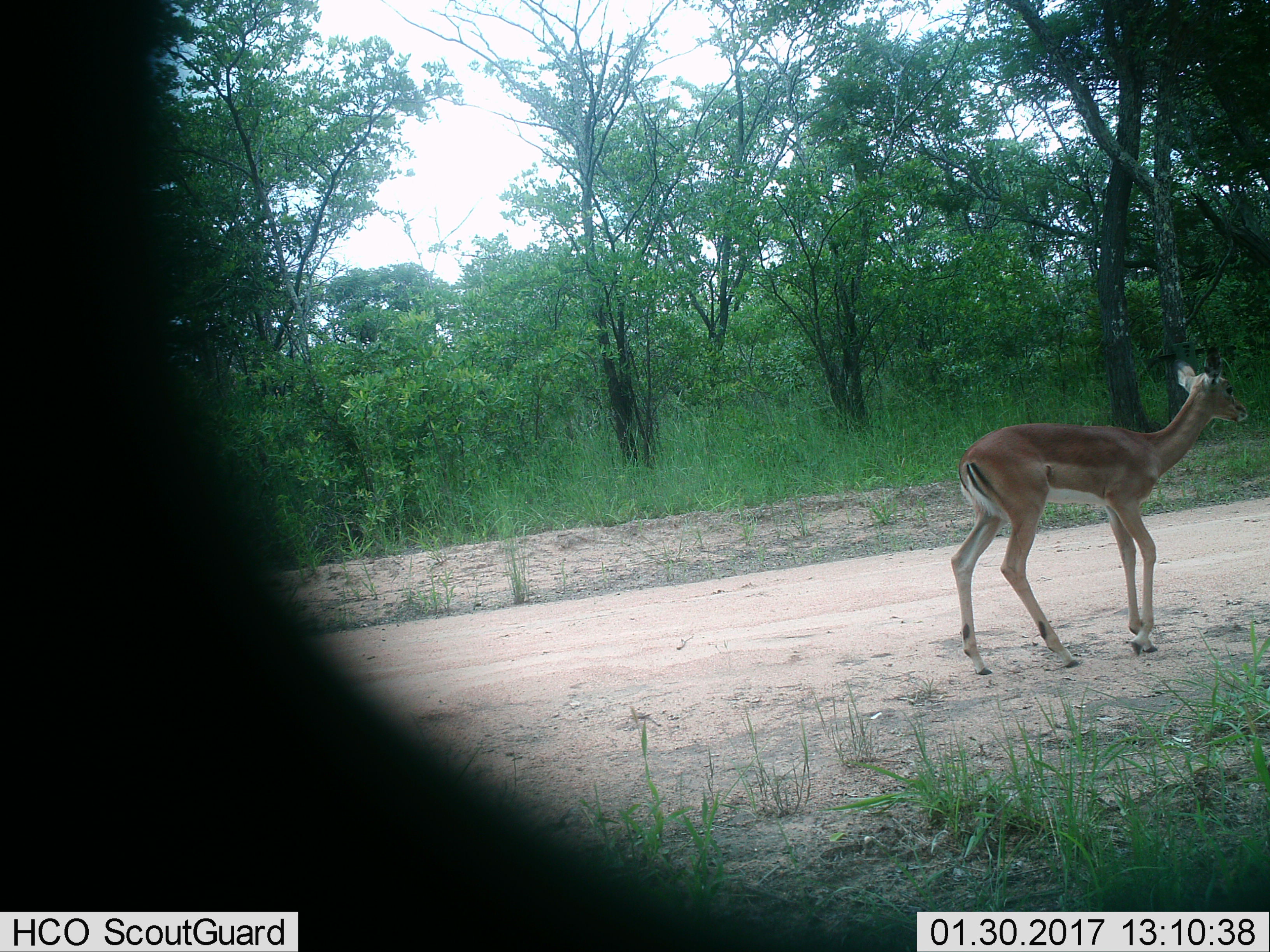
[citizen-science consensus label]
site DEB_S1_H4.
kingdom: Animalia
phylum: Chordata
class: Mammalia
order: Artiodactyla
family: Bovidae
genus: Aepyceros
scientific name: Aepyceros melampus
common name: impala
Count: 1.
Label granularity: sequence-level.